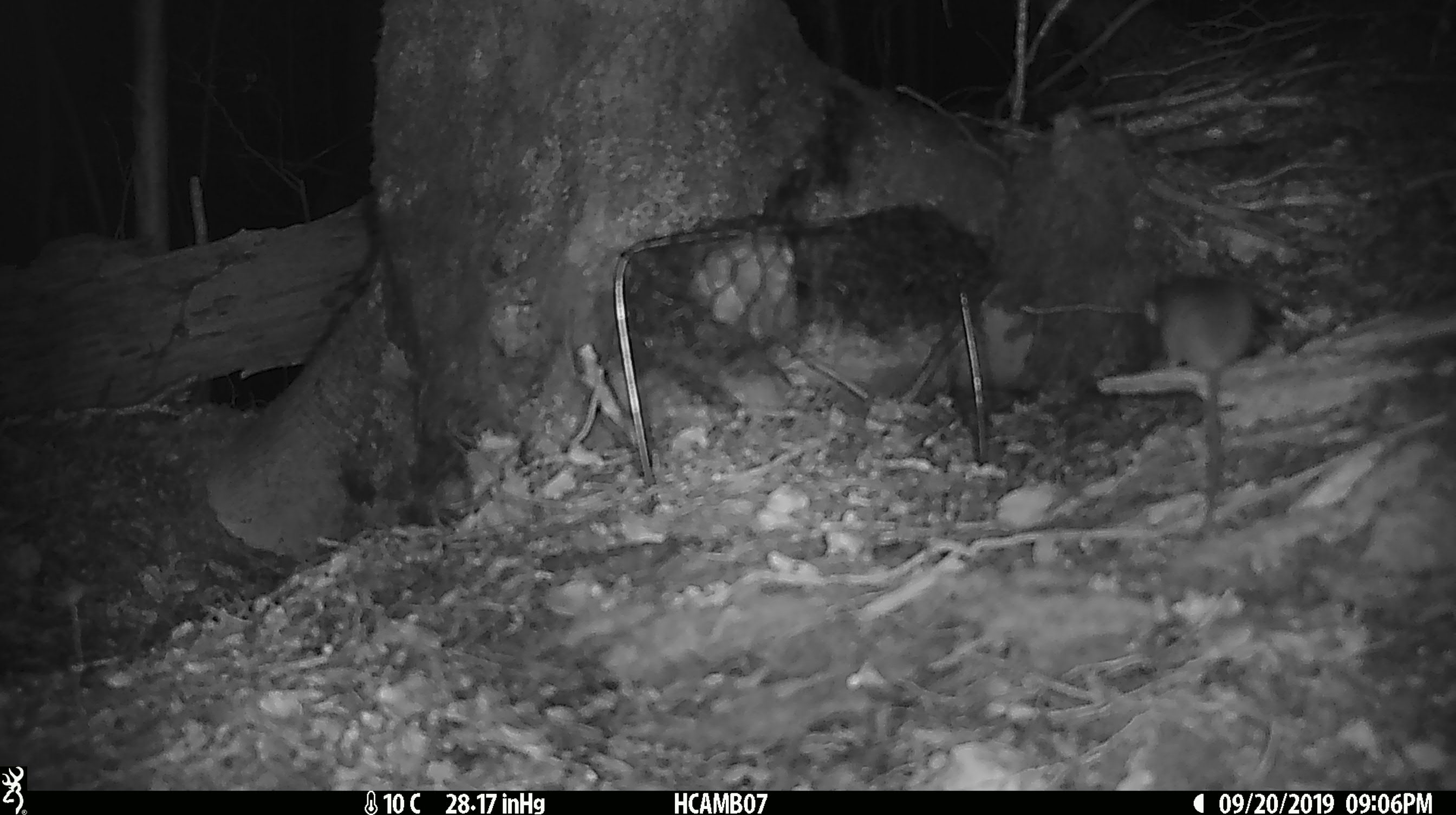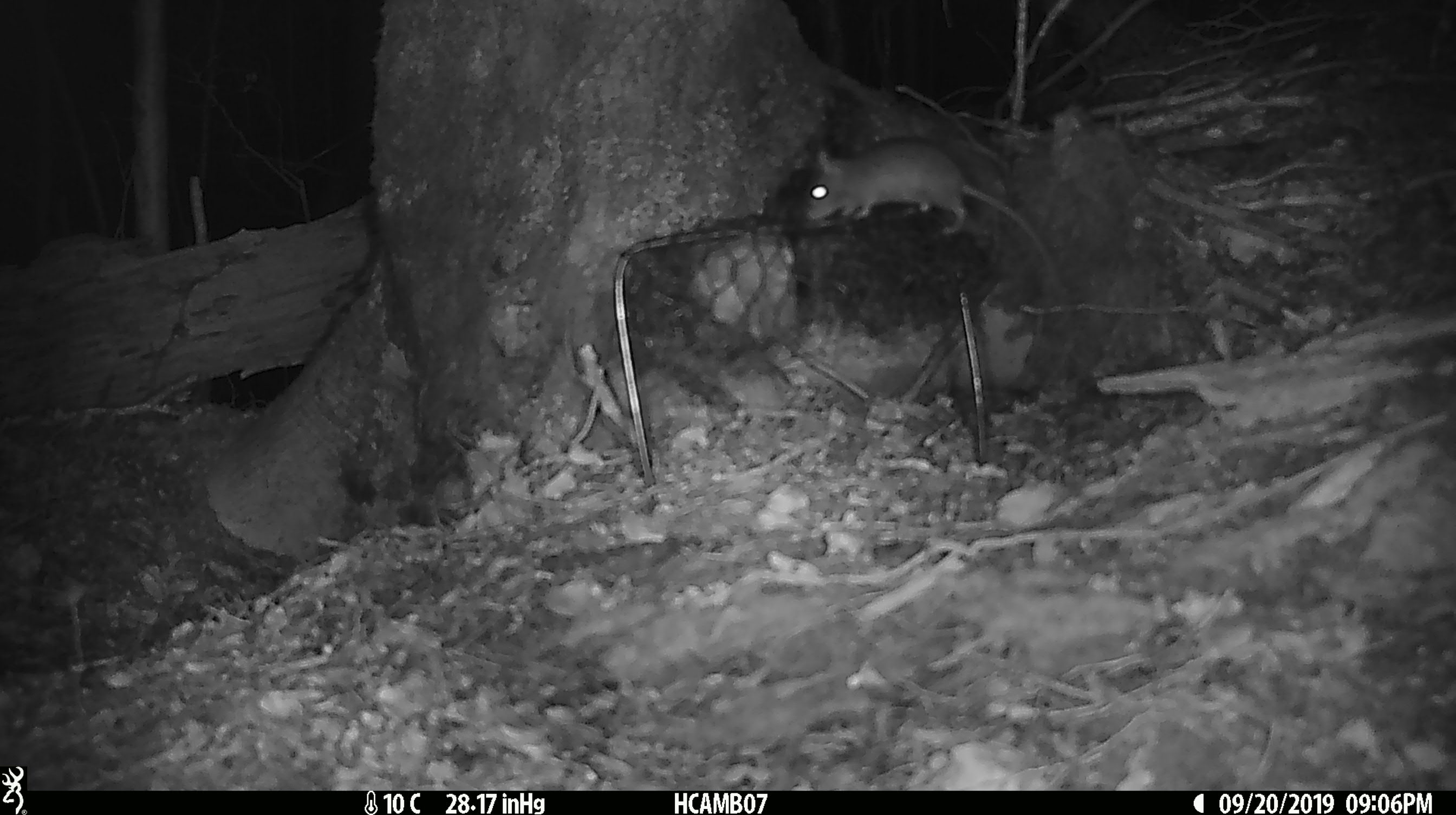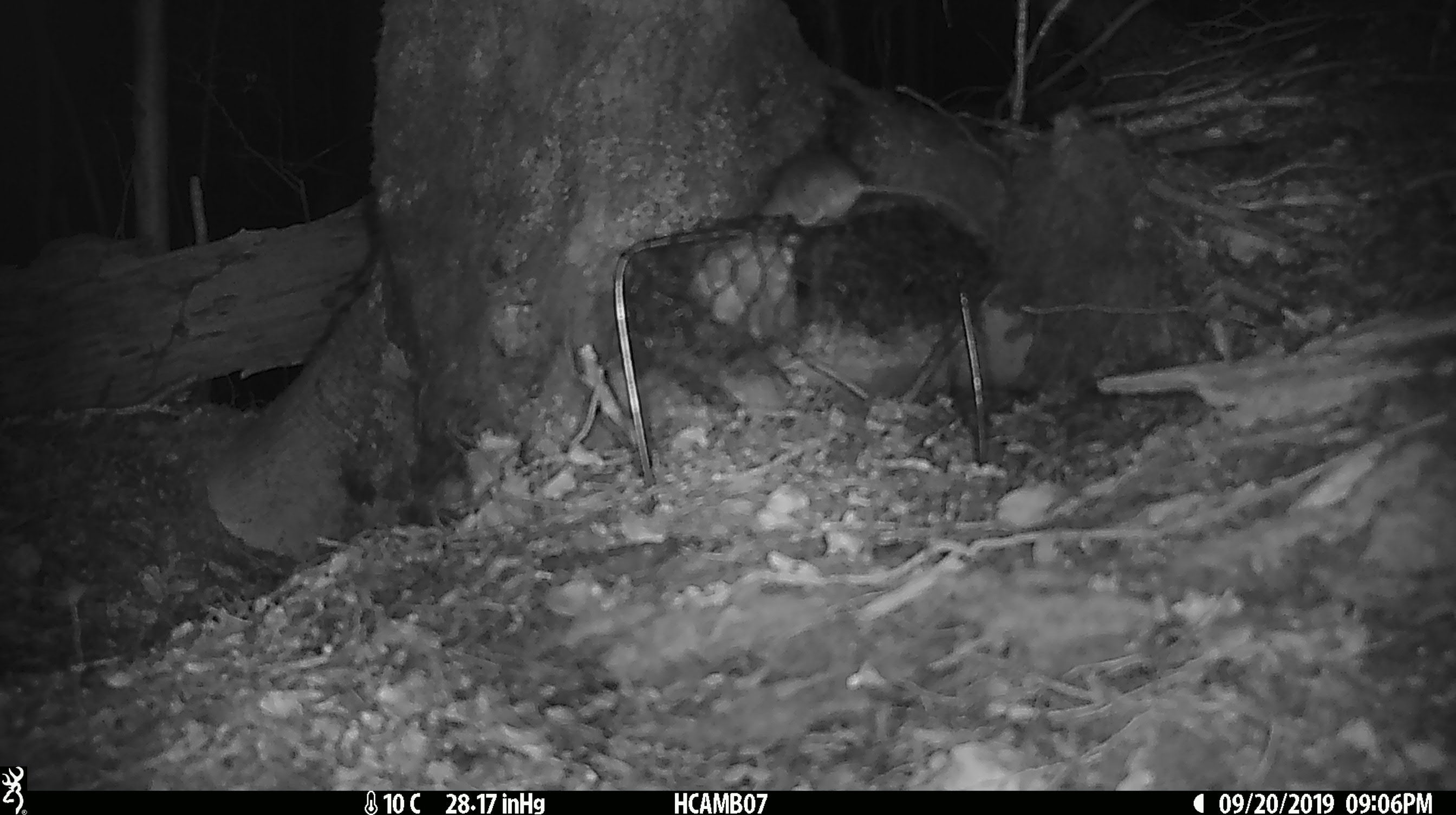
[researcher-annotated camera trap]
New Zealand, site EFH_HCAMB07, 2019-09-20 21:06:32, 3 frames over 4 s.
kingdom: Animalia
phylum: Chordata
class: Mammalia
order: Rodentia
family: Muridae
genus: Mus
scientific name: Mus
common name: mouse